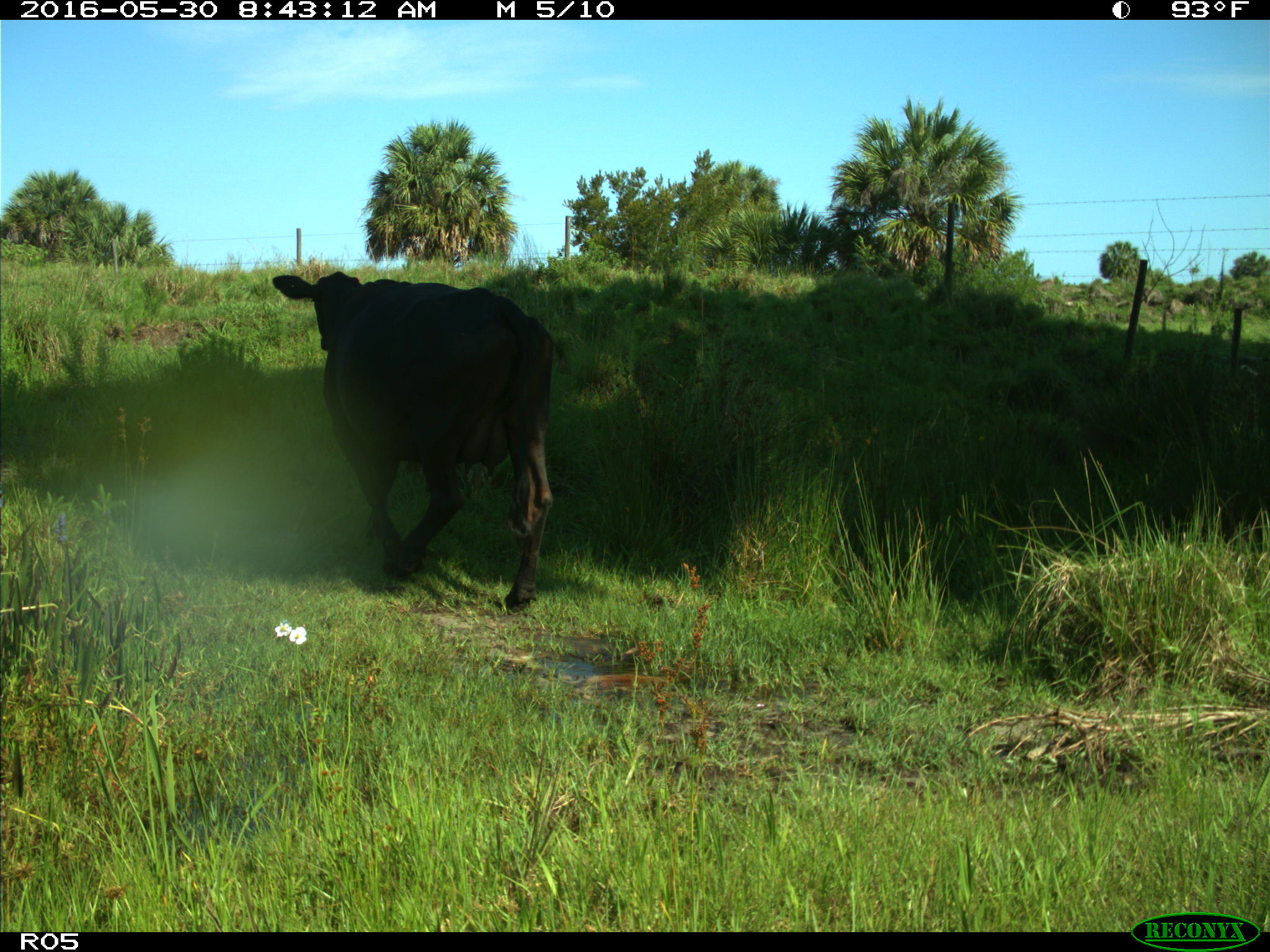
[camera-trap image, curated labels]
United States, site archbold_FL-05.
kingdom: Animalia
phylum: Chordata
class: Mammalia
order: Artiodactyla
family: Bovidae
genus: Bos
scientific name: Bos taurus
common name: domestic cow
Bos taurus (domestic cow).